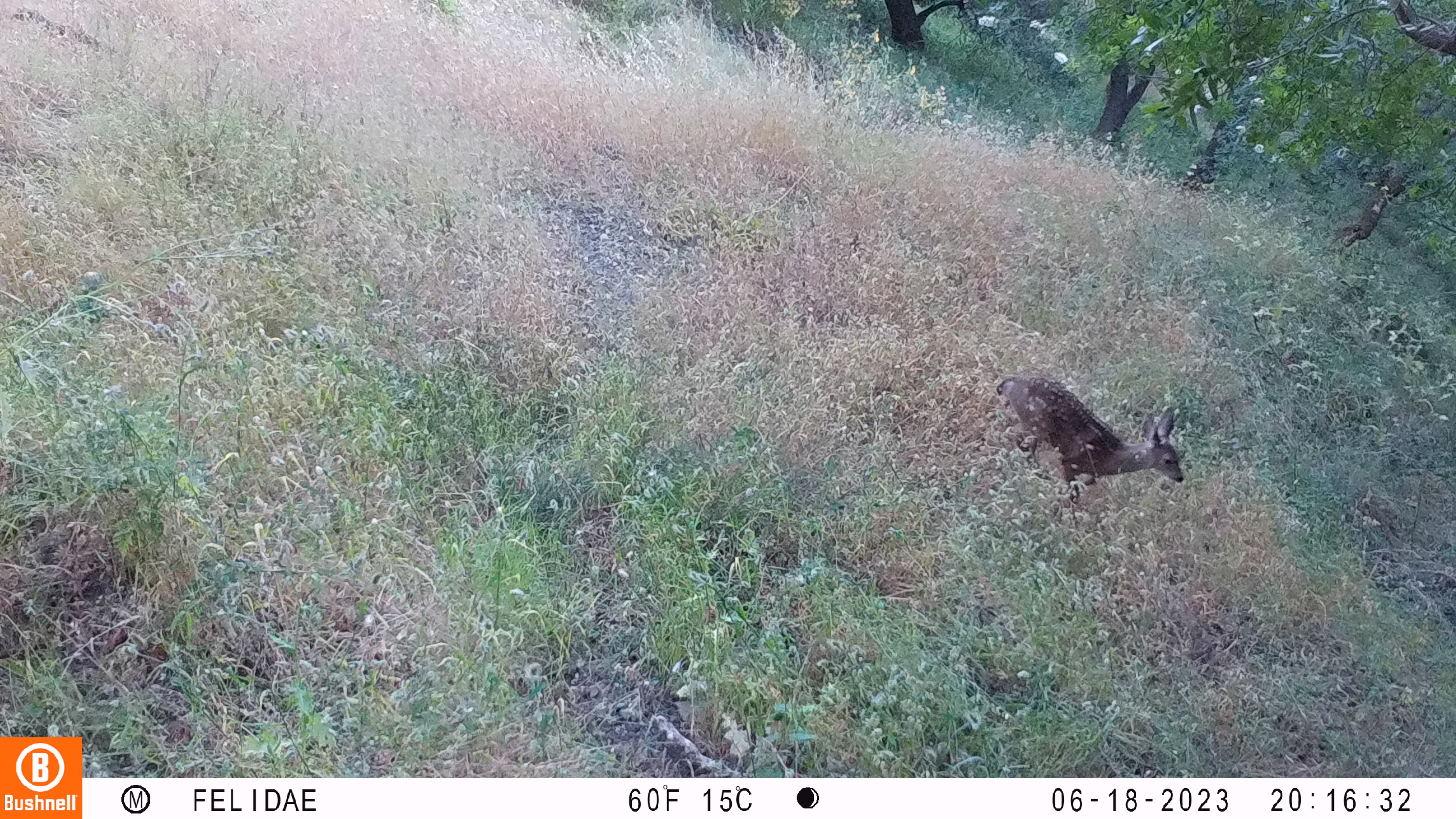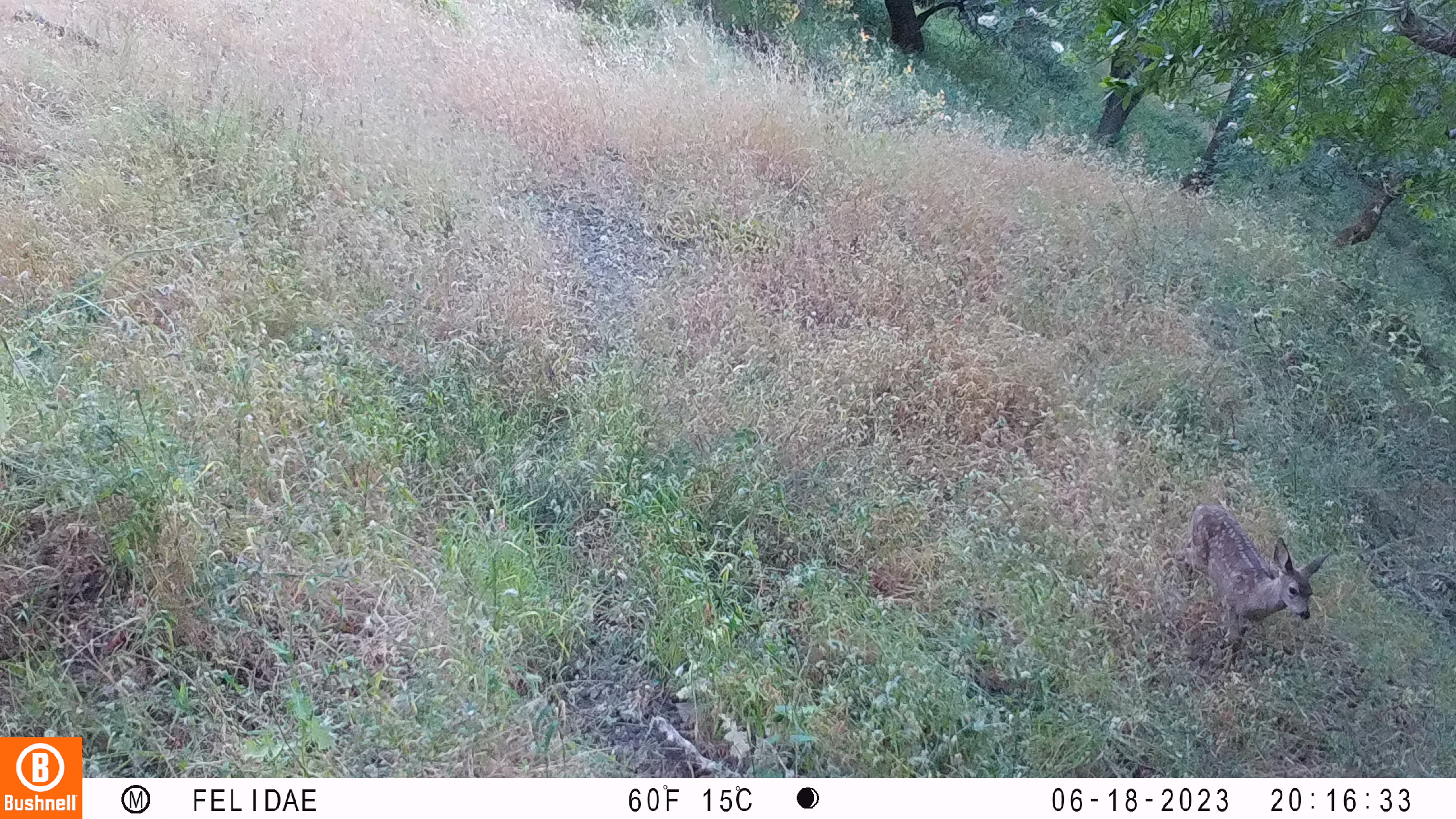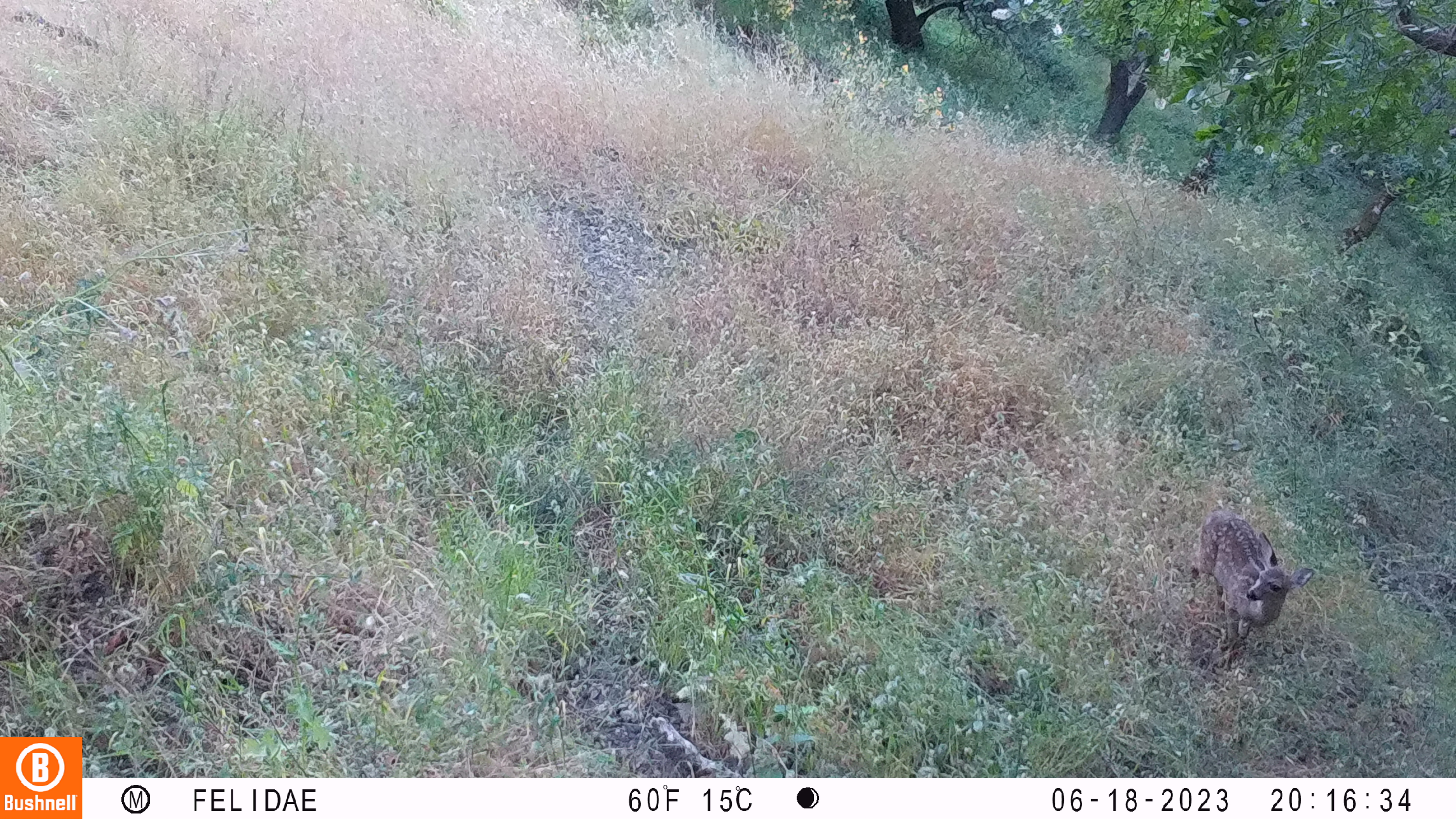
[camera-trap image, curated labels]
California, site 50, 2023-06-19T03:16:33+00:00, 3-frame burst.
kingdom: Animalia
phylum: Chordata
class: Mammalia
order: Artiodactyla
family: Cervidae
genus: Odocoileus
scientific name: Odocoileus hemionus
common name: mule deer